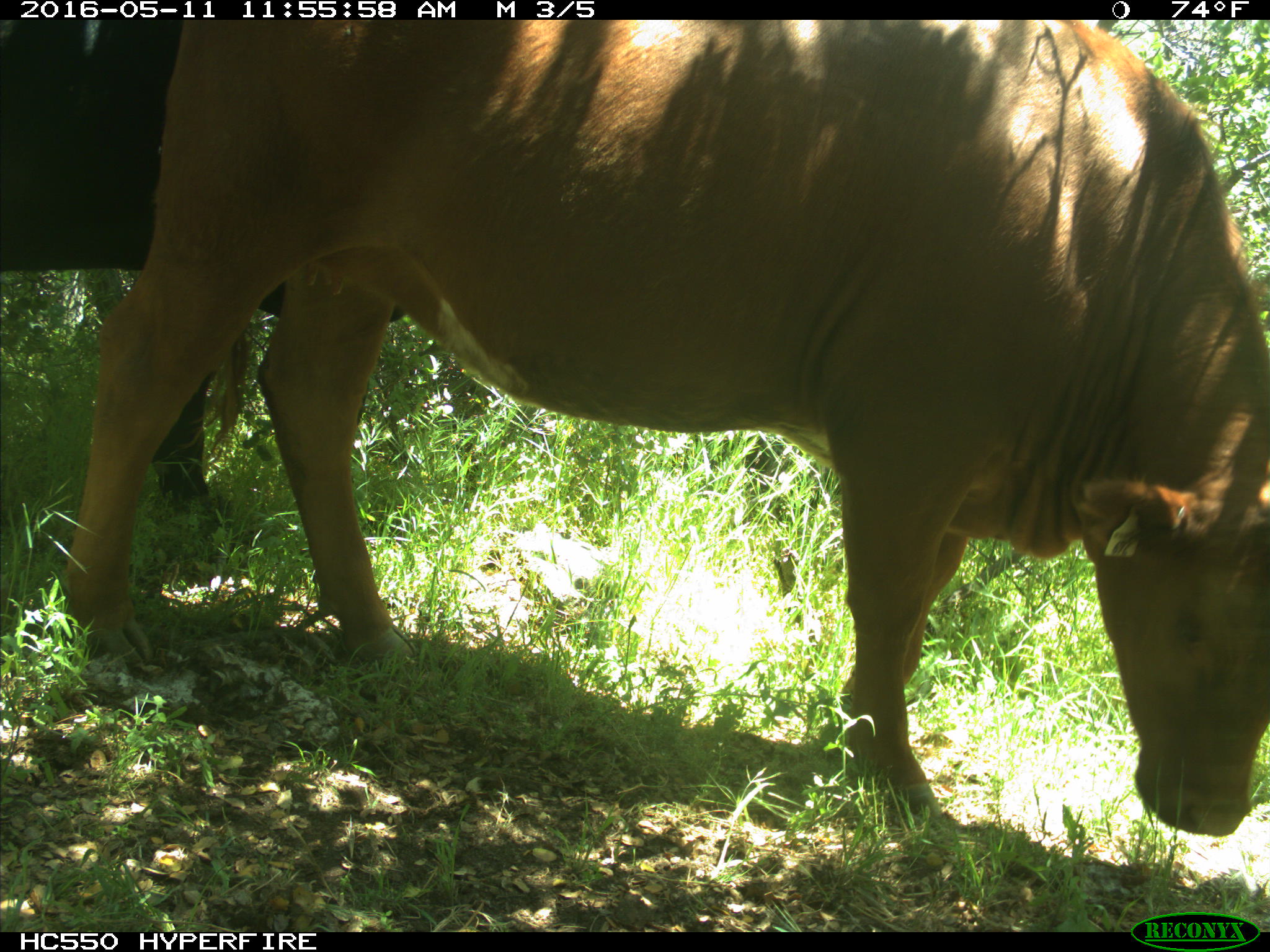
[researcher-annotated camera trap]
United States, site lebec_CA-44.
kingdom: Animalia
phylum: Chordata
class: Mammalia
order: Artiodactyla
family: Bovidae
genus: Bos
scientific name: Bos taurus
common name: domestic cow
Bos taurus (domestic cow).